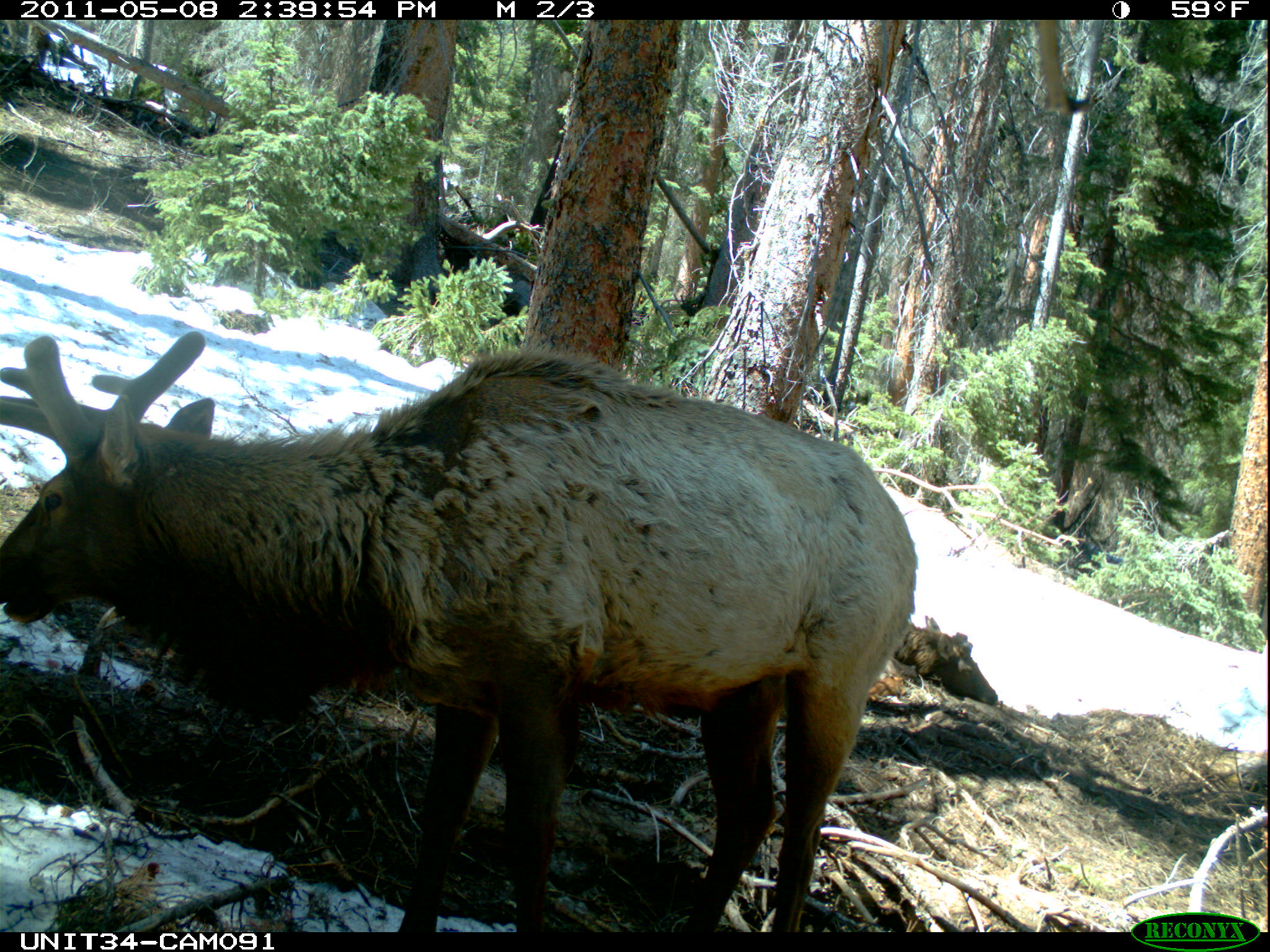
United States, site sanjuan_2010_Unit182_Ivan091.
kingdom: Animalia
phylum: Chordata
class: Mammalia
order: Artiodactyla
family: Cervidae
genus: Cervus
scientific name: Cervus elaphus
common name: red deer